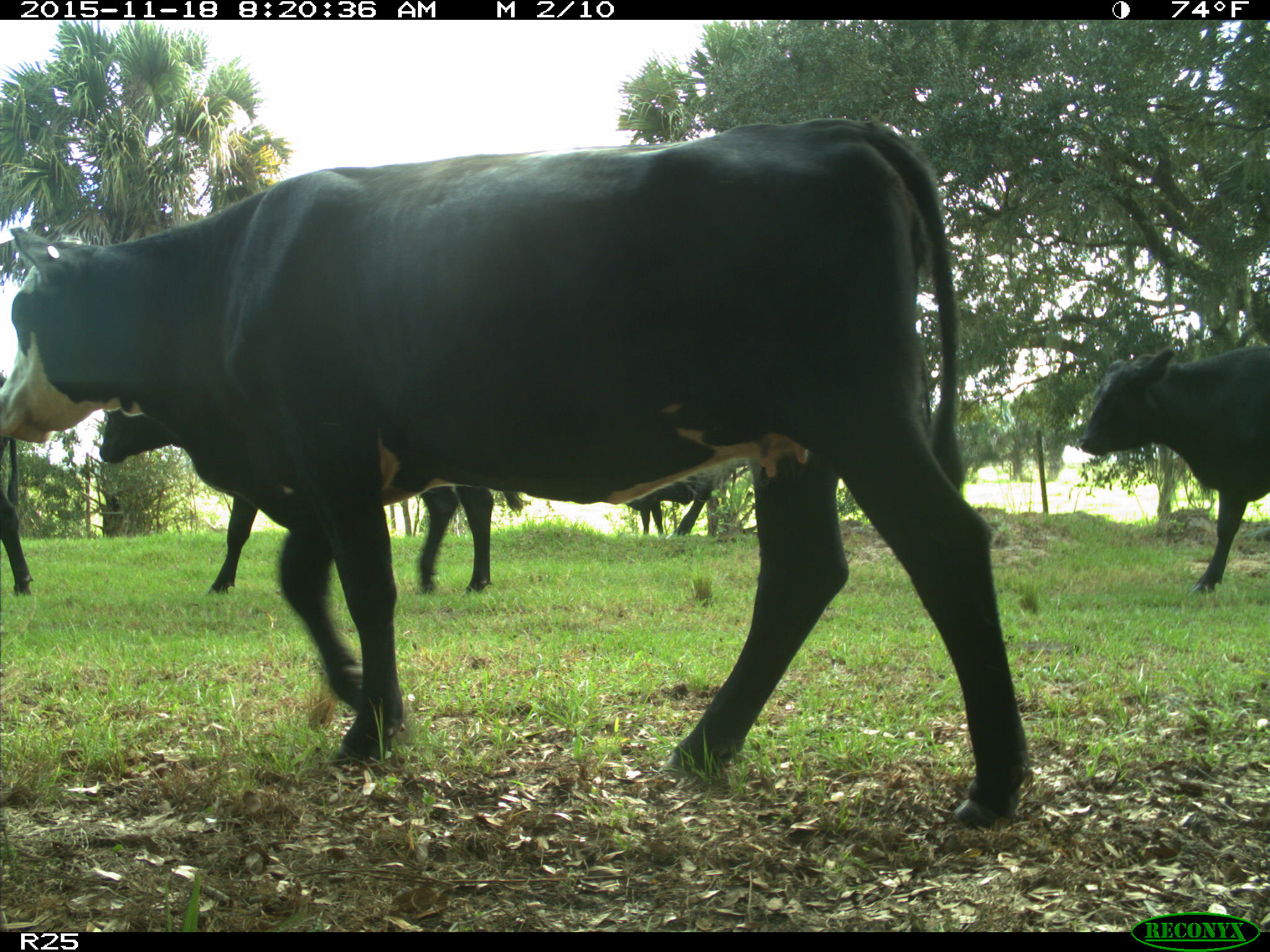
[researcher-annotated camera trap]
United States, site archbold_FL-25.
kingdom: Animalia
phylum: Chordata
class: Mammalia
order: Artiodactyla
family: Bovidae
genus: Bos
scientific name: Bos taurus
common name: domestic cow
Bos taurus (domestic cow).